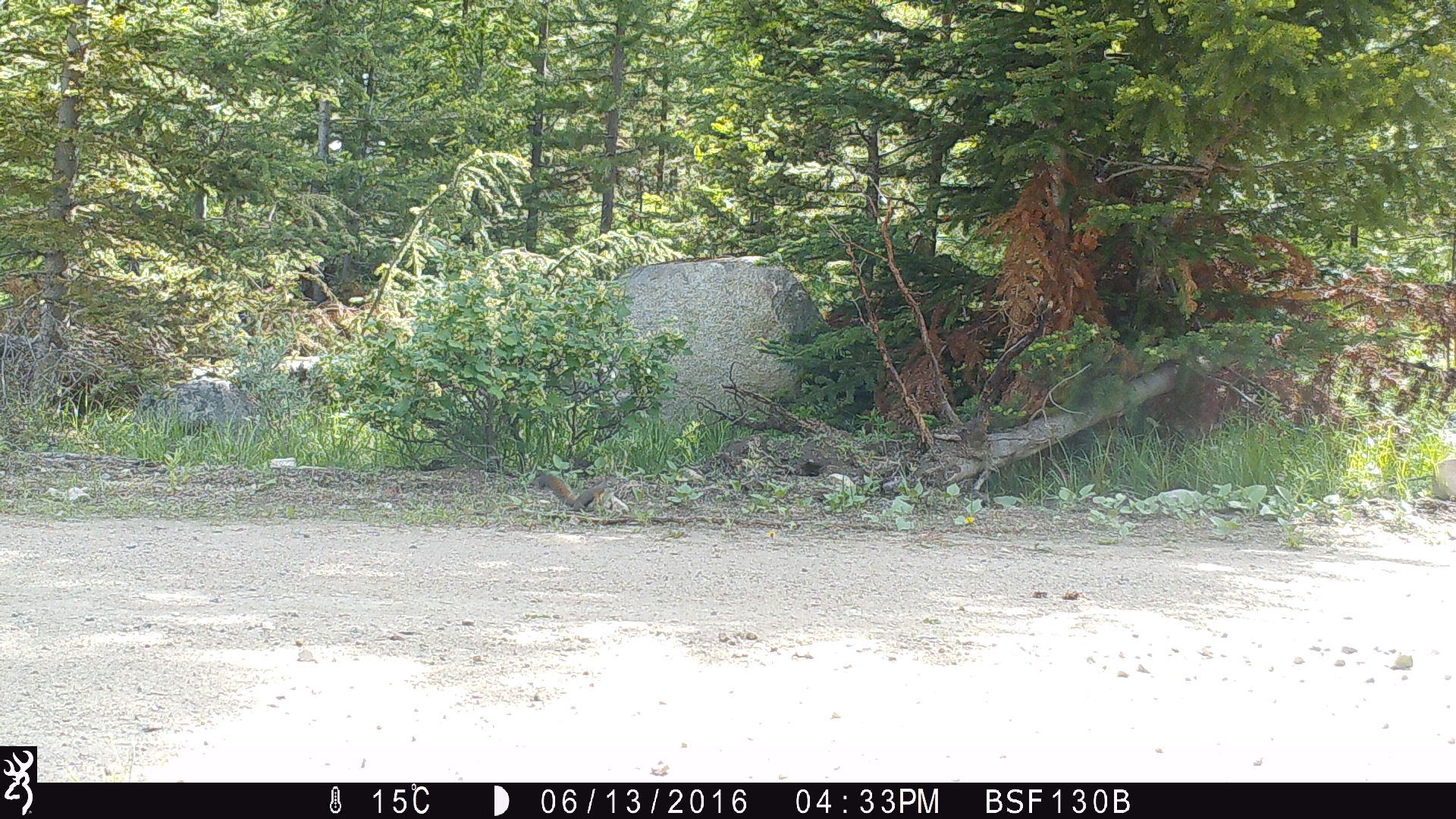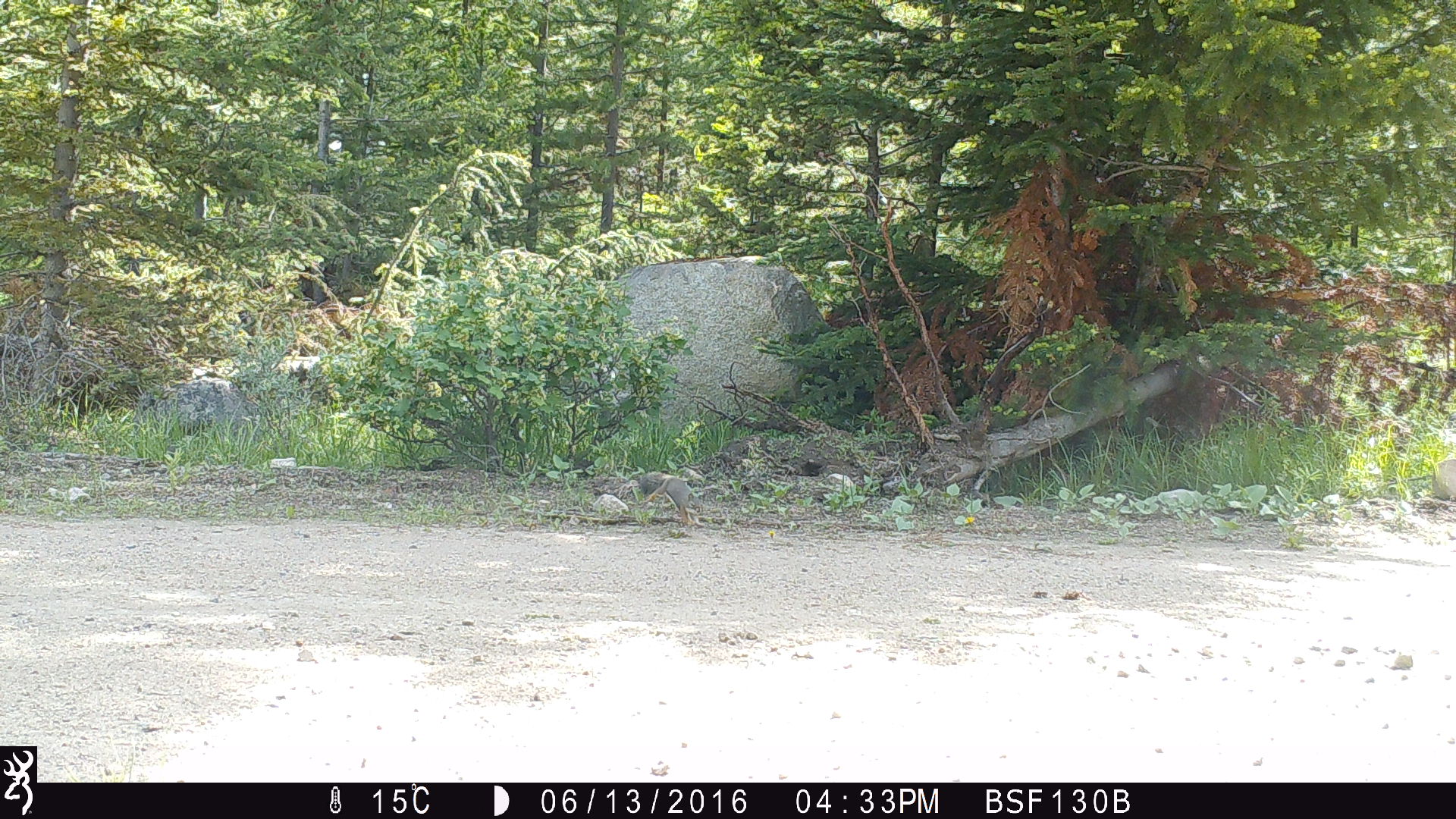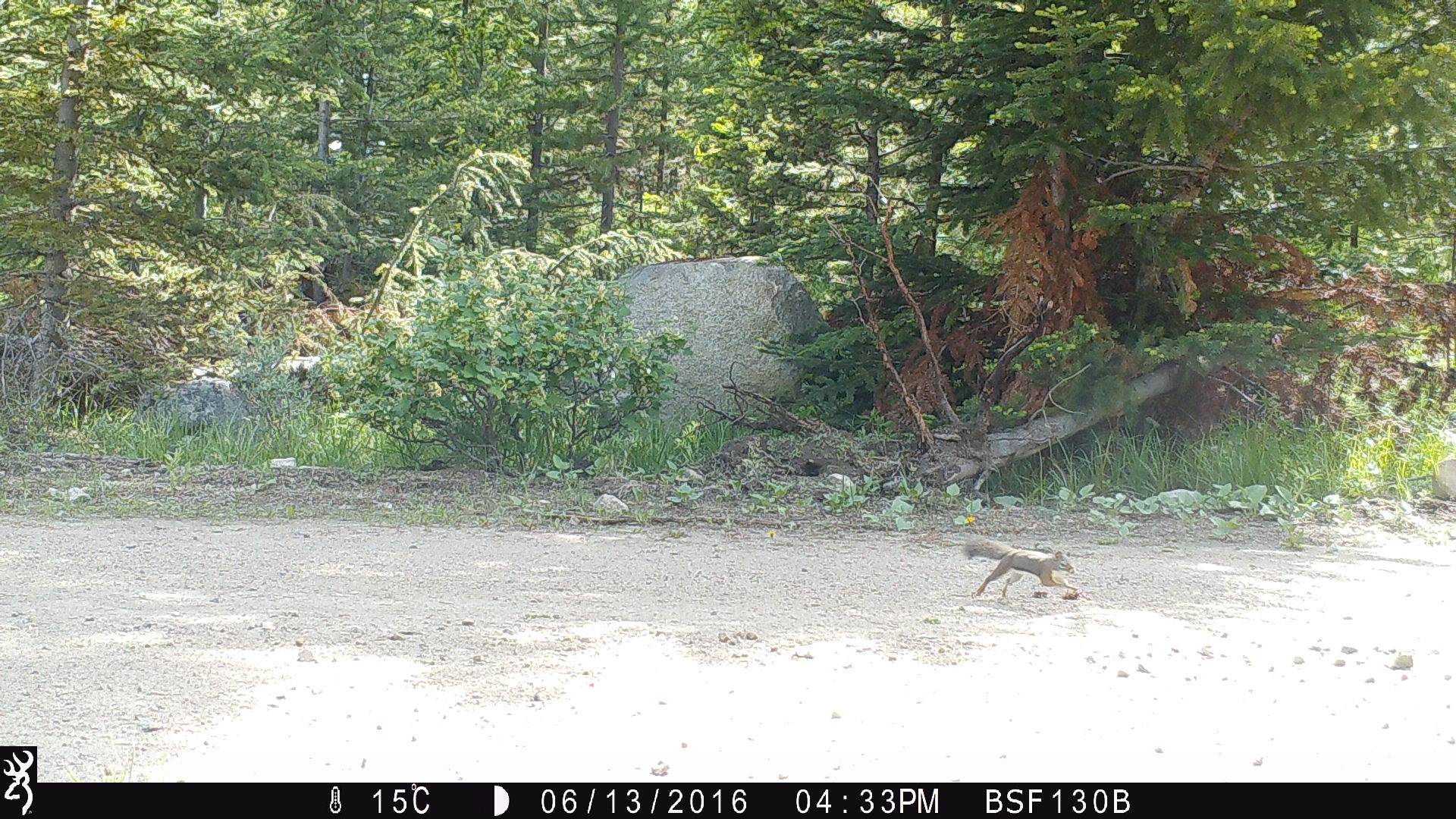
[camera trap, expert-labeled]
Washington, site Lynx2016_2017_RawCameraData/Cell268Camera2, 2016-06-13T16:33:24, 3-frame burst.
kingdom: Animalia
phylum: Chordata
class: Mammalia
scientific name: Mammalia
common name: small mammal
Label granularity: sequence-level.